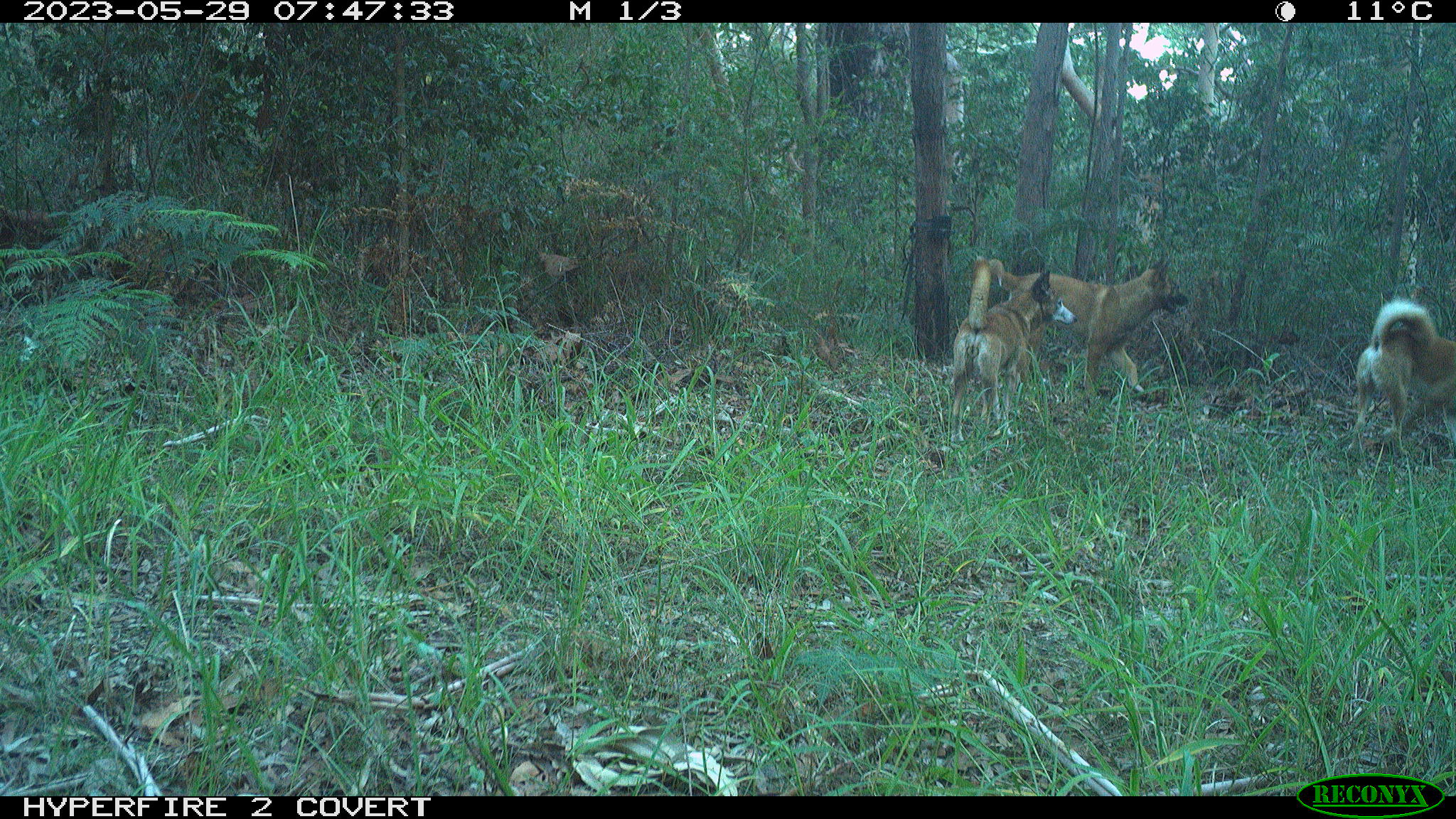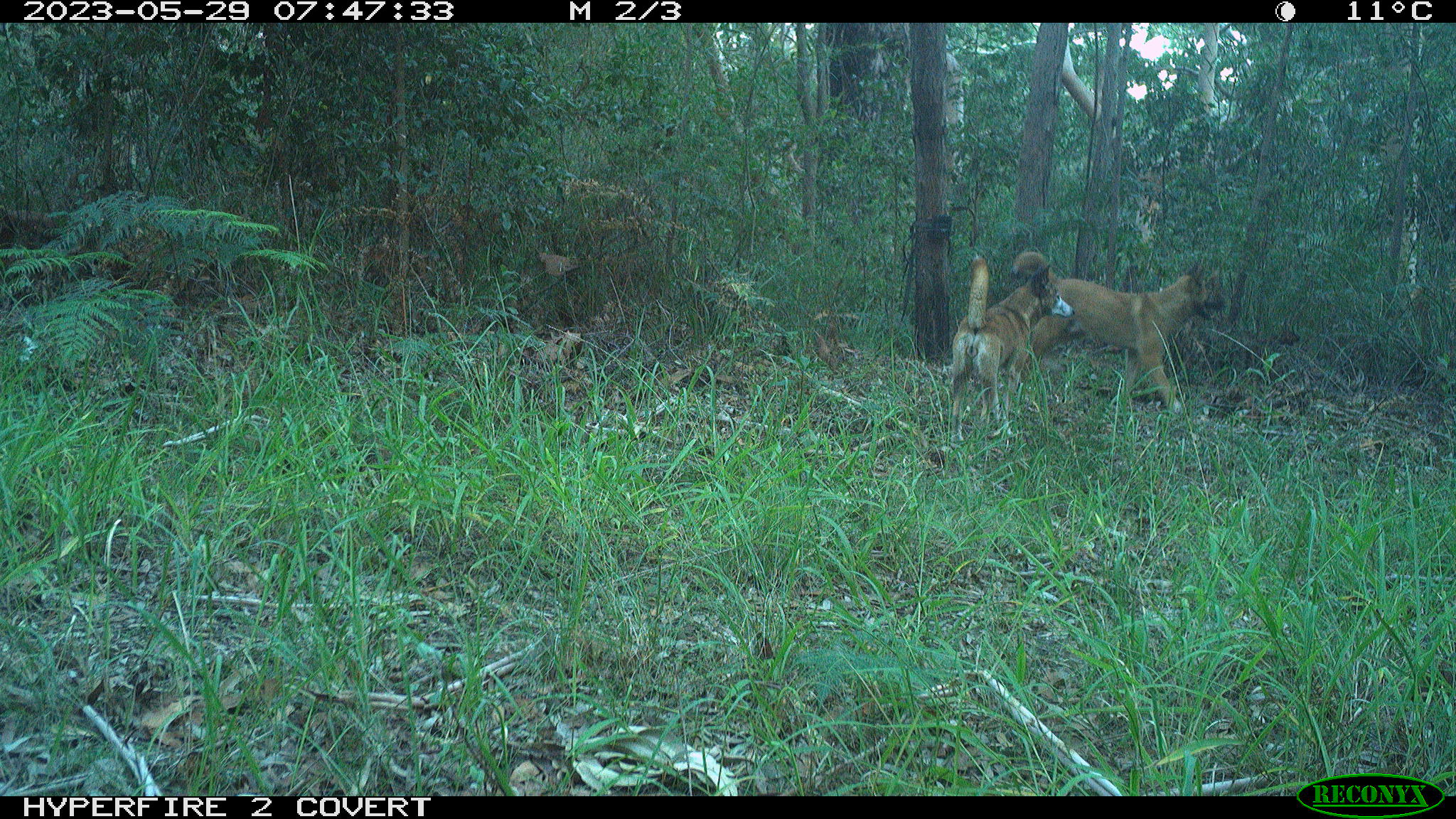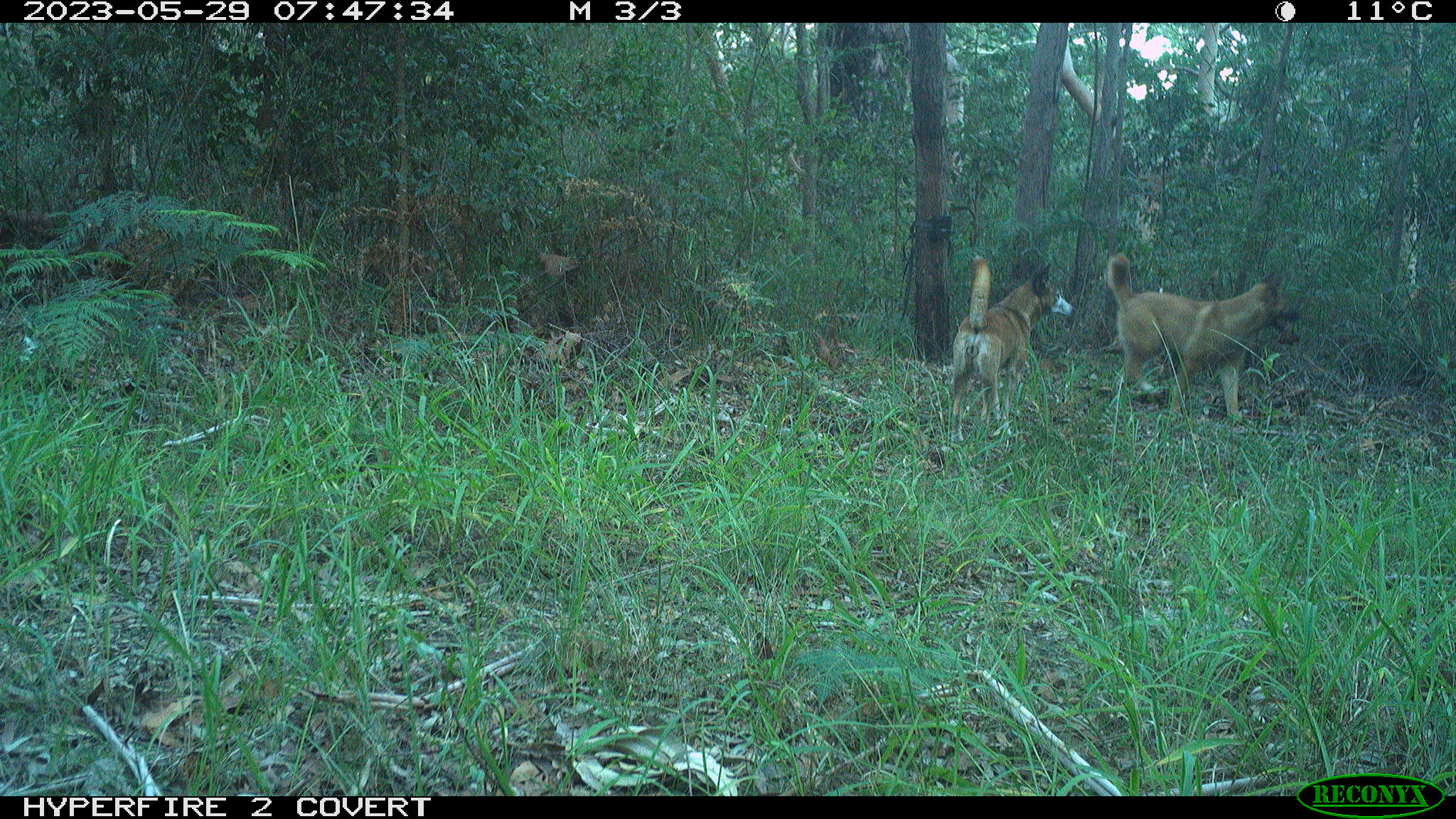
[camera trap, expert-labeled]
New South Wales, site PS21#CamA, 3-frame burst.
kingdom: Animalia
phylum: Chordata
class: Mammalia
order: Carnivora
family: Canidae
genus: Canis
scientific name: Canis familiaris dingo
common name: dingo